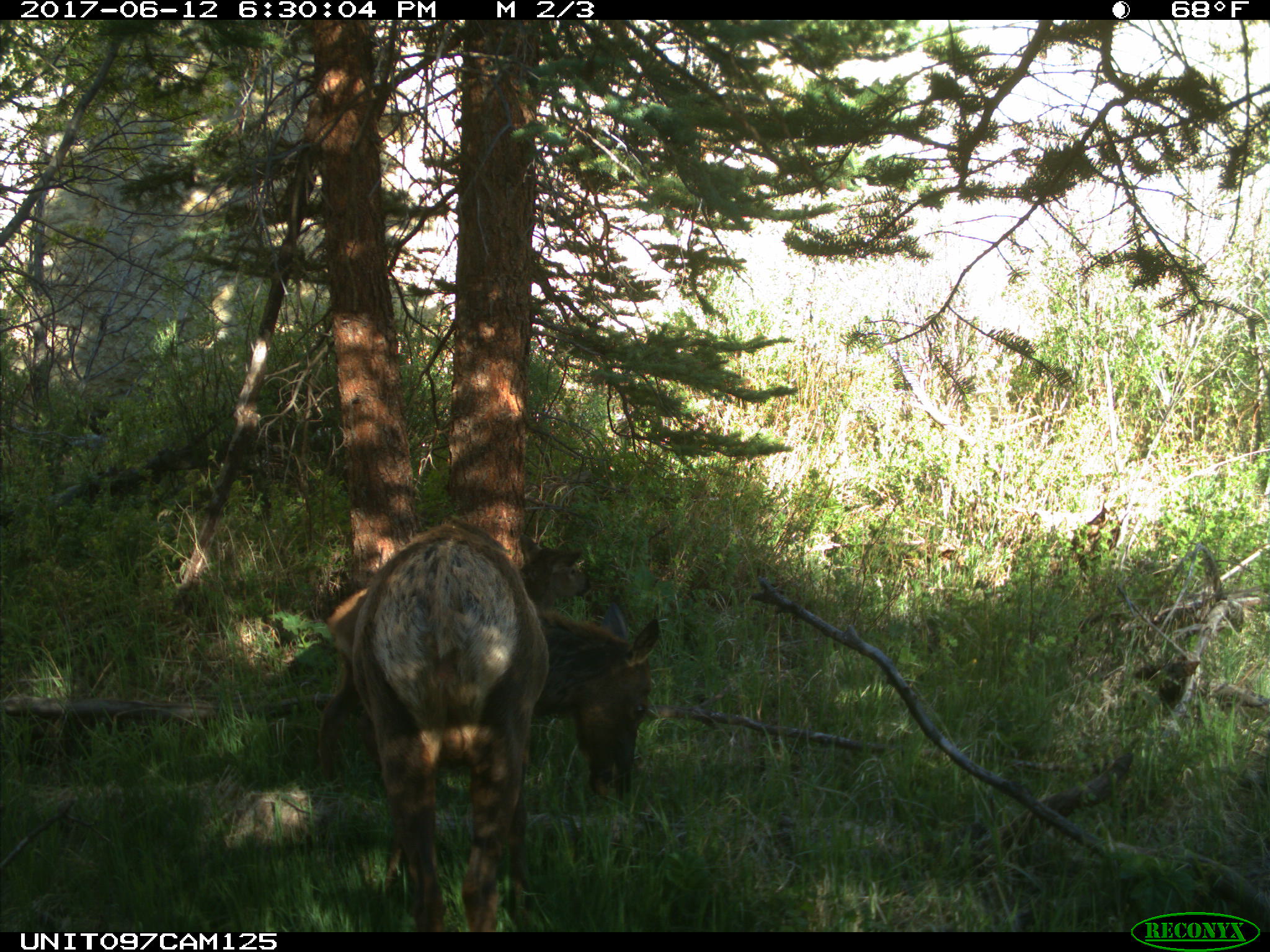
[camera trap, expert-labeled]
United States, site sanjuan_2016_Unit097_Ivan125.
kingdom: Animalia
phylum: Chordata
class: Mammalia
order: Artiodactyla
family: Cervidae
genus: Cervus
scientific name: Cervus elaphus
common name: red deer